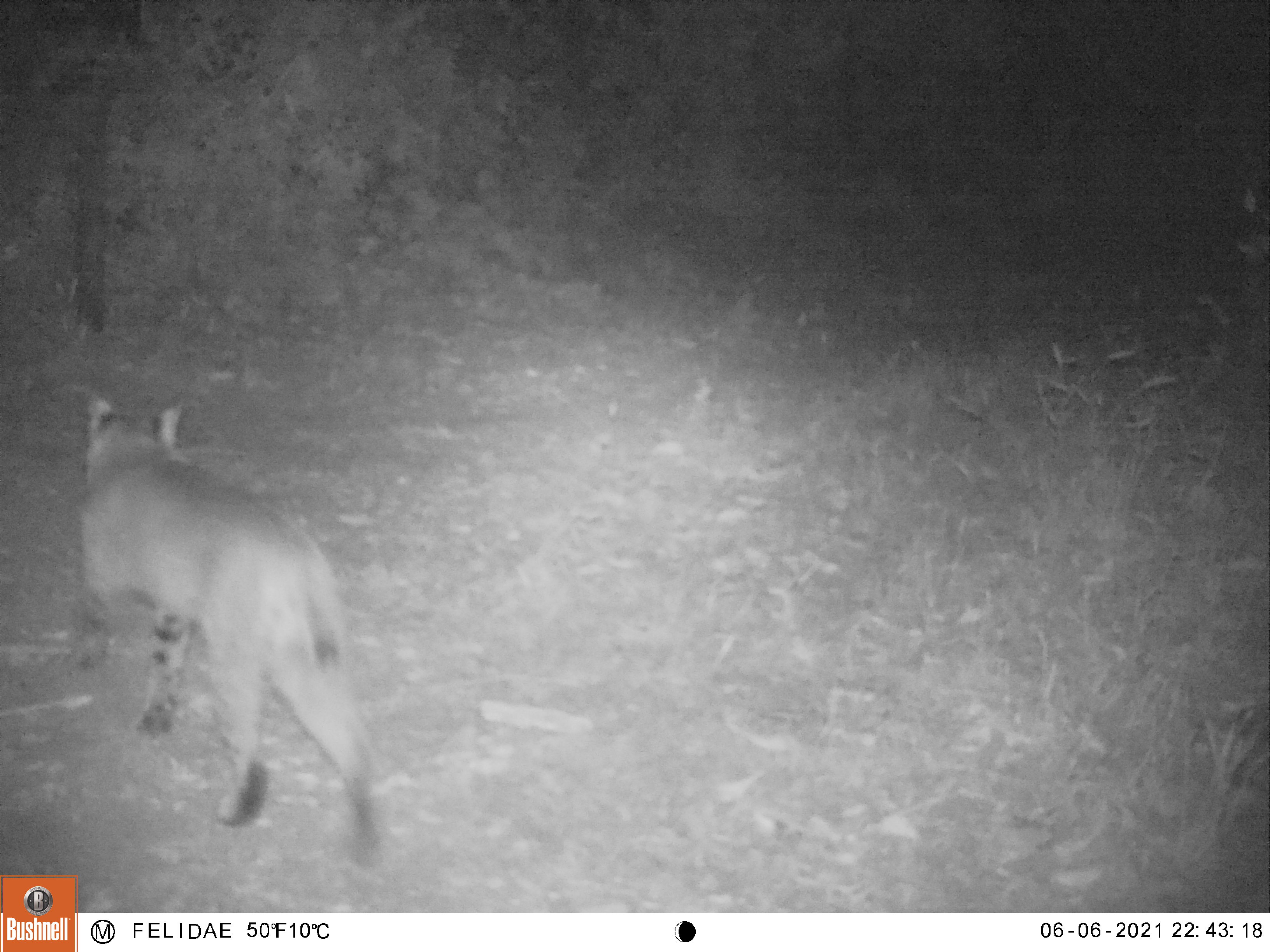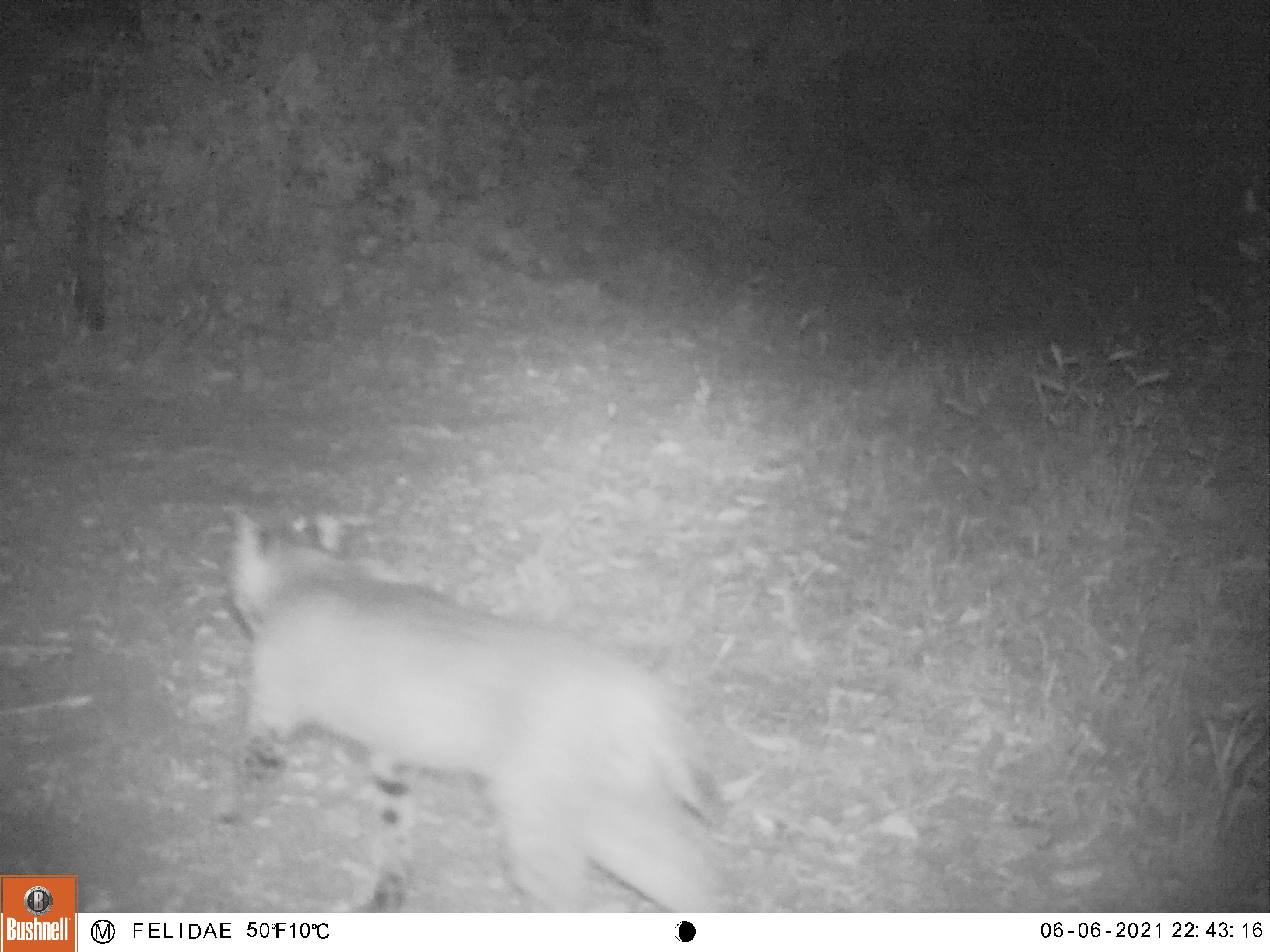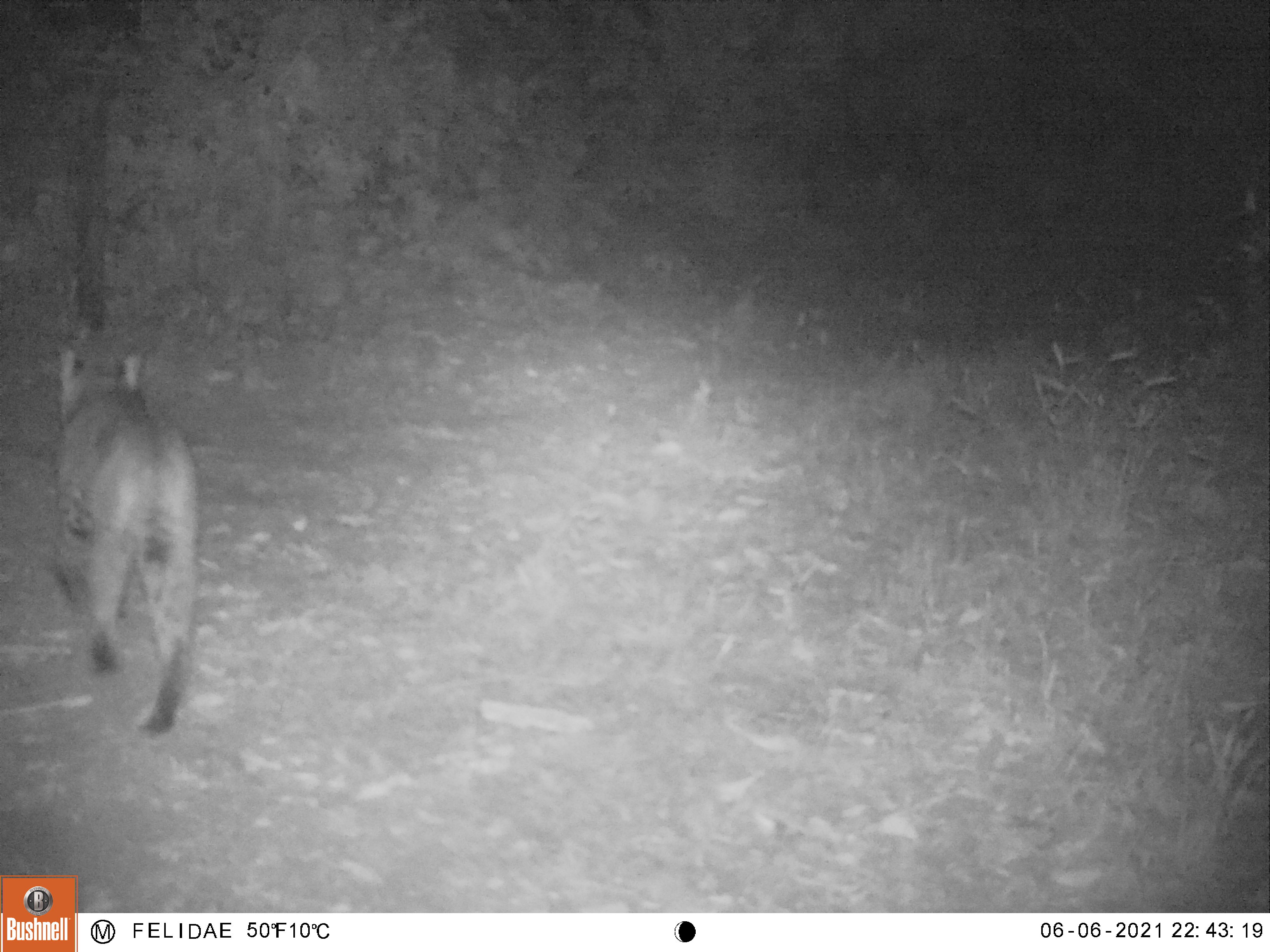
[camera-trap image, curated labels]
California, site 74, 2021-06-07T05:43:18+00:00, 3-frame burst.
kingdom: Animalia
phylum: Chordata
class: Mammalia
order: Carnivora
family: Felidae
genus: Lynx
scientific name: Lynx rufus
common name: bobcat